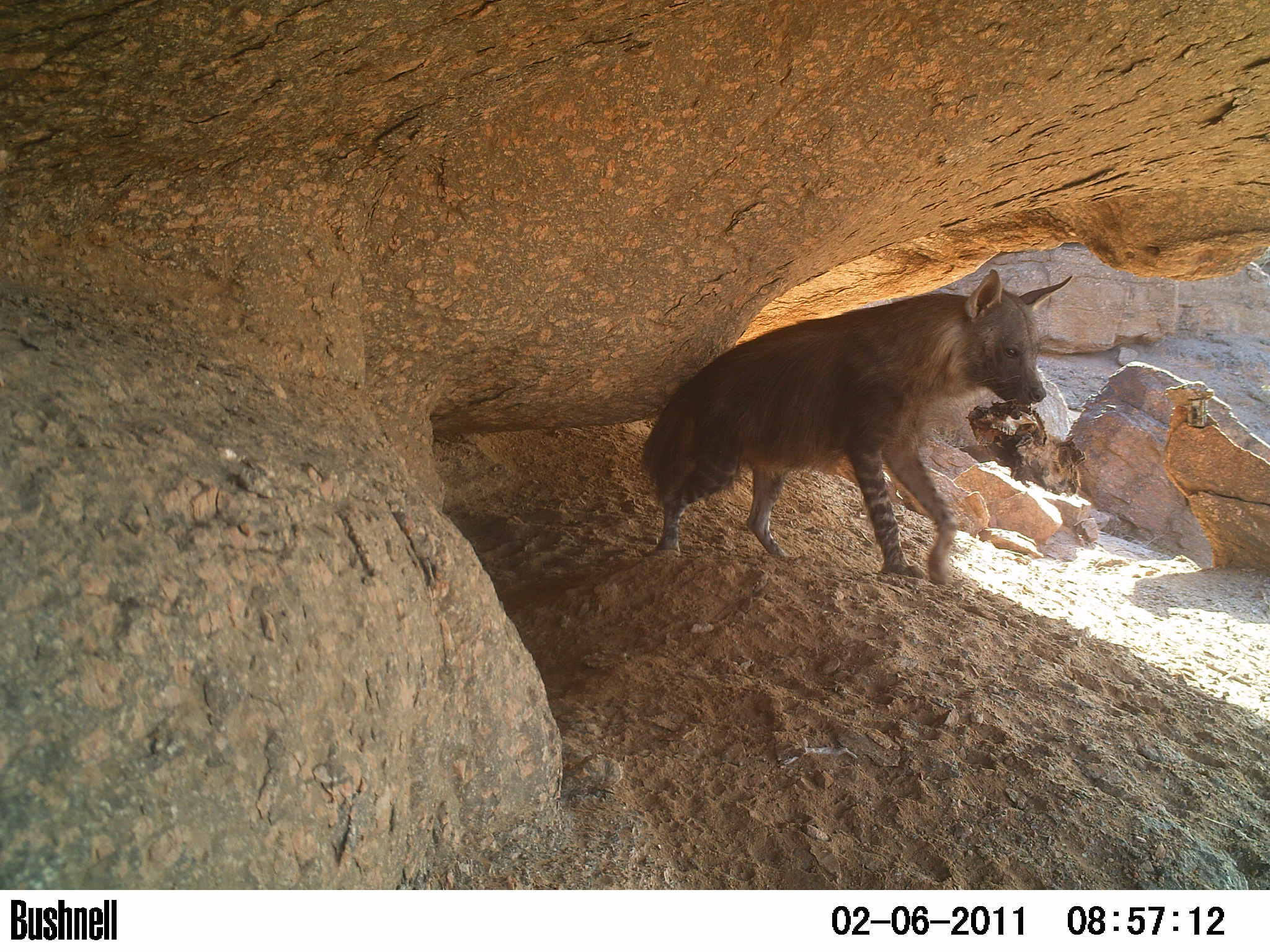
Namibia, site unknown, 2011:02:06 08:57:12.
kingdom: Animalia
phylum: Chordata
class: Mammalia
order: Carnivora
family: Hyaenidae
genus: Parahyaena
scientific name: Parahyaena brunnea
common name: brown hyena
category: hyaena brunnea